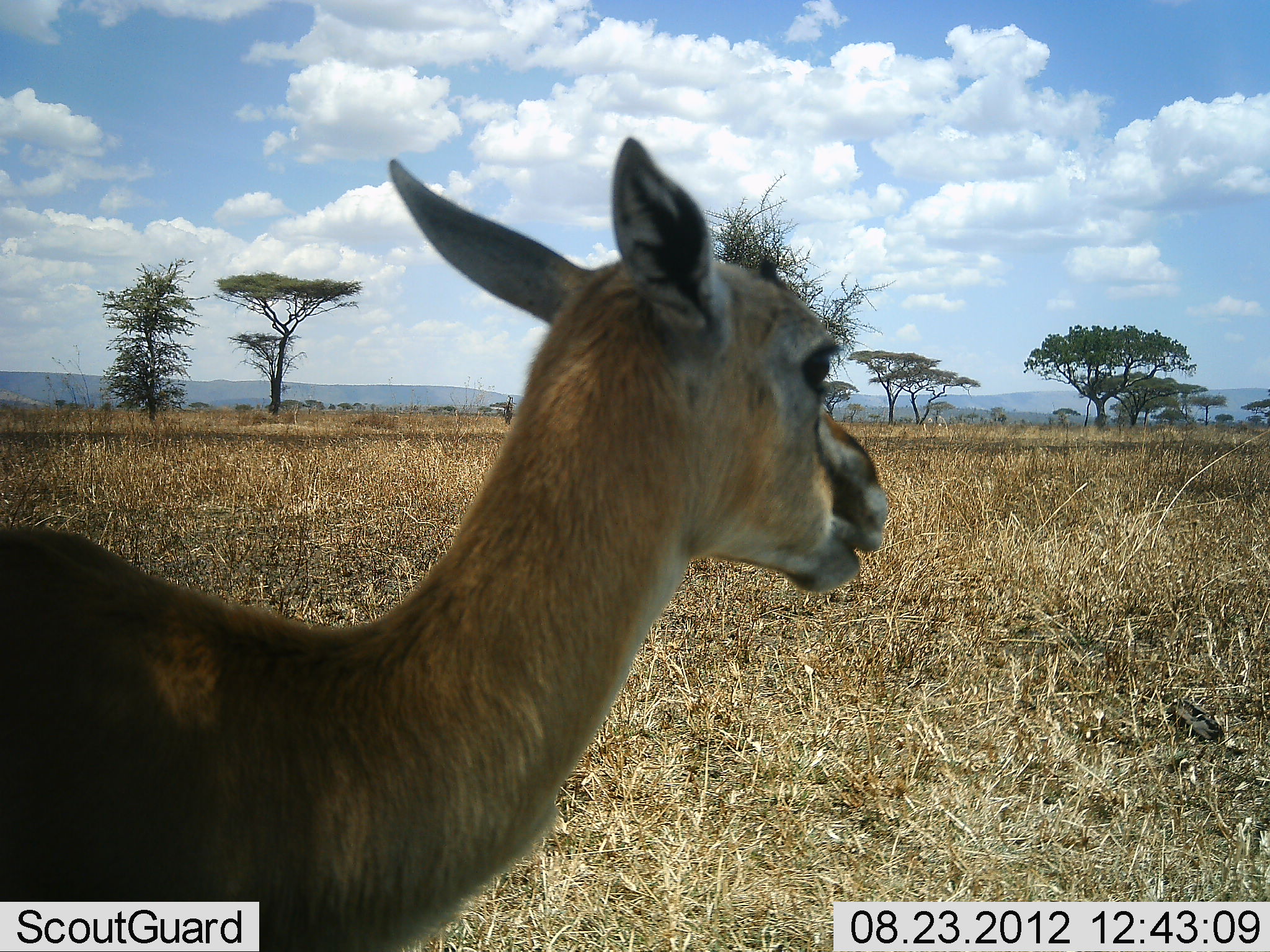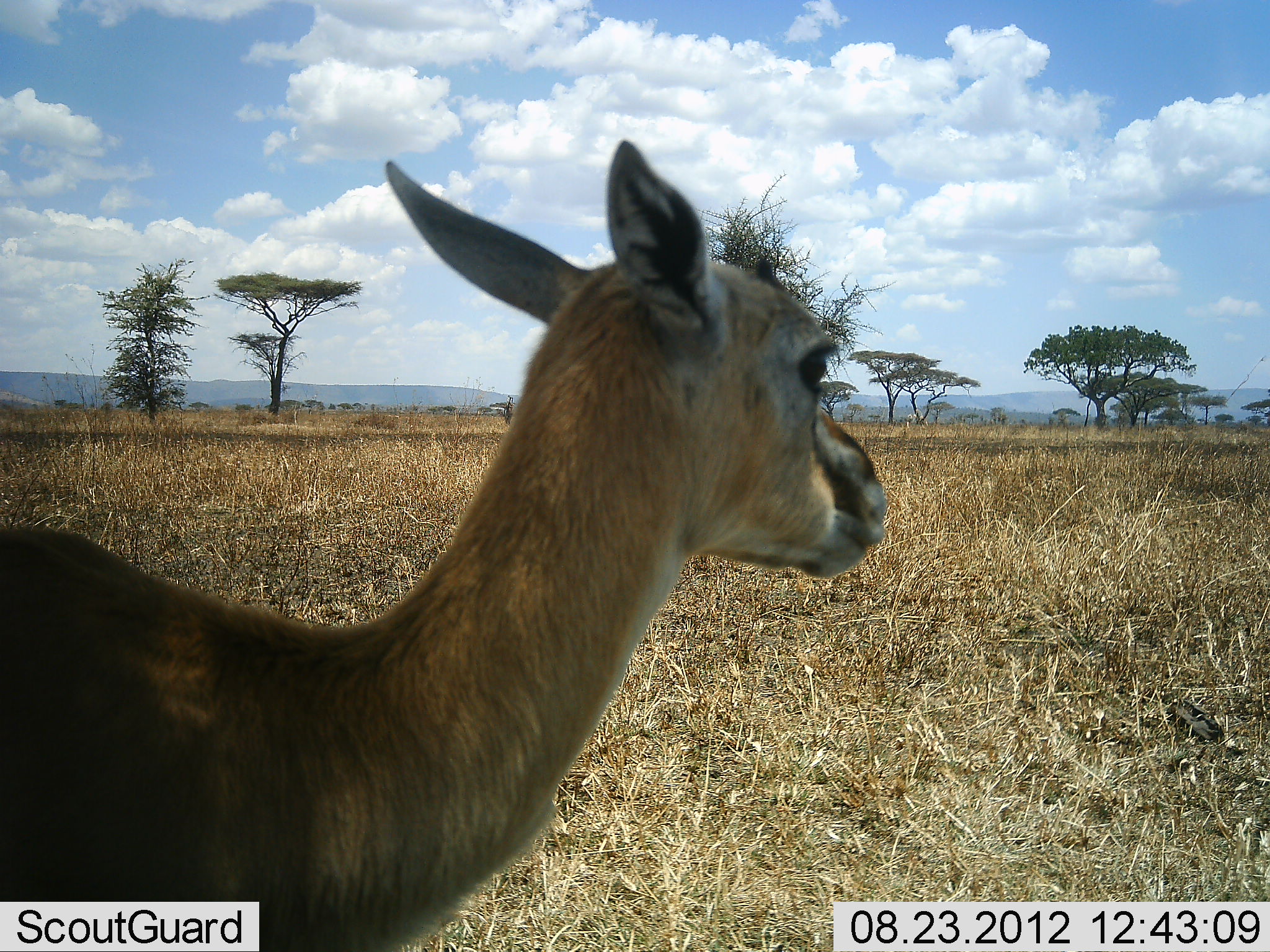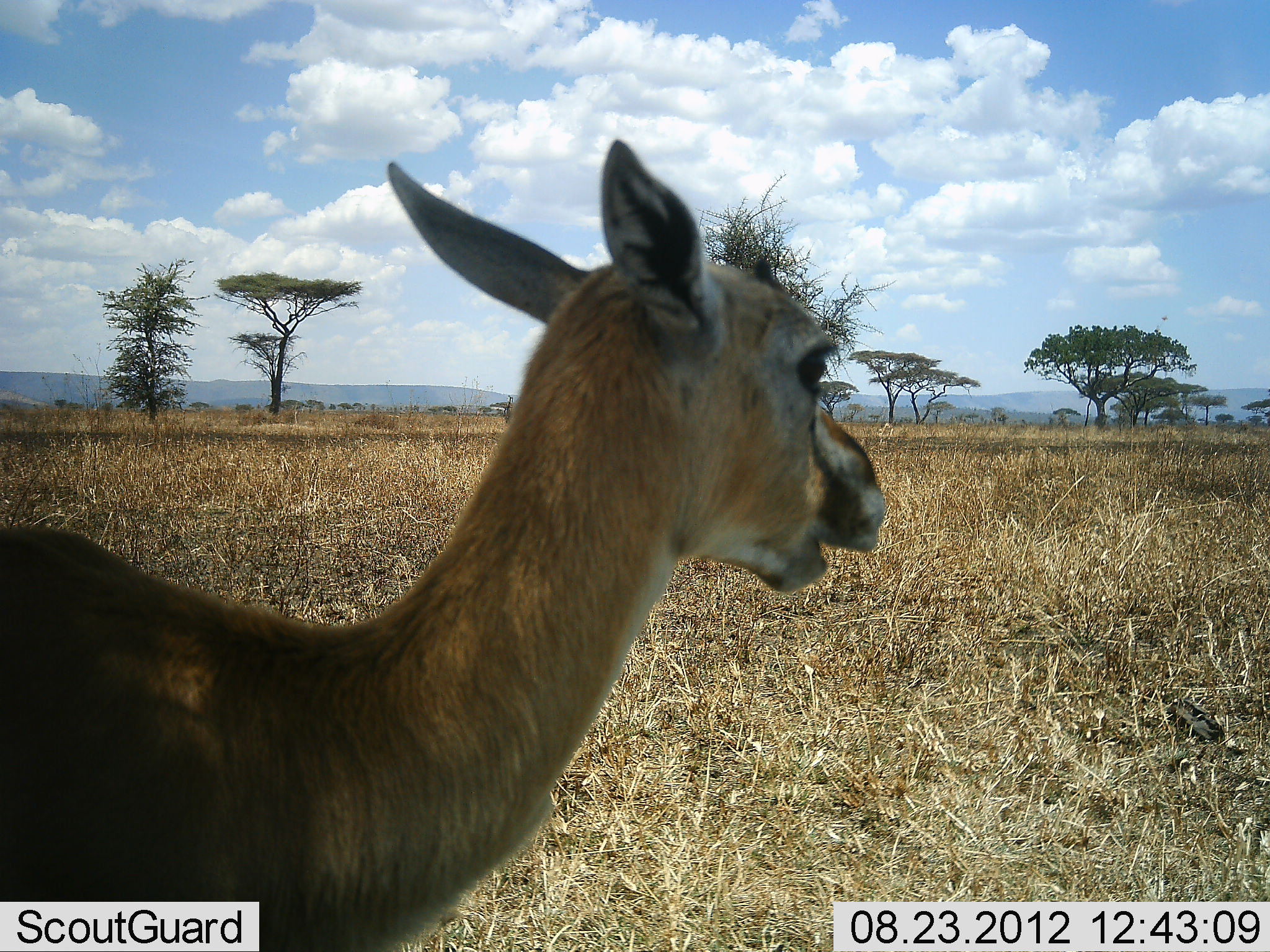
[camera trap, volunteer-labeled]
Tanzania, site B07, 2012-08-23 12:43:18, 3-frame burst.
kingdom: Animalia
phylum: Chordata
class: Mammalia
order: Artiodactyla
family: Bovidae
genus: Eudorcas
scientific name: Eudorcas thomsonii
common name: thomson's gazelle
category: gazellethomsons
Gazellethomsons (thomson's gazelle) (Eudorcas thomsonii), count 1. Behavior (volunteer vote fractions): standing 90%, resting 0%, moving 10%, interacting 0%. Young present (vote fraction): 0%. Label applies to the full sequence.